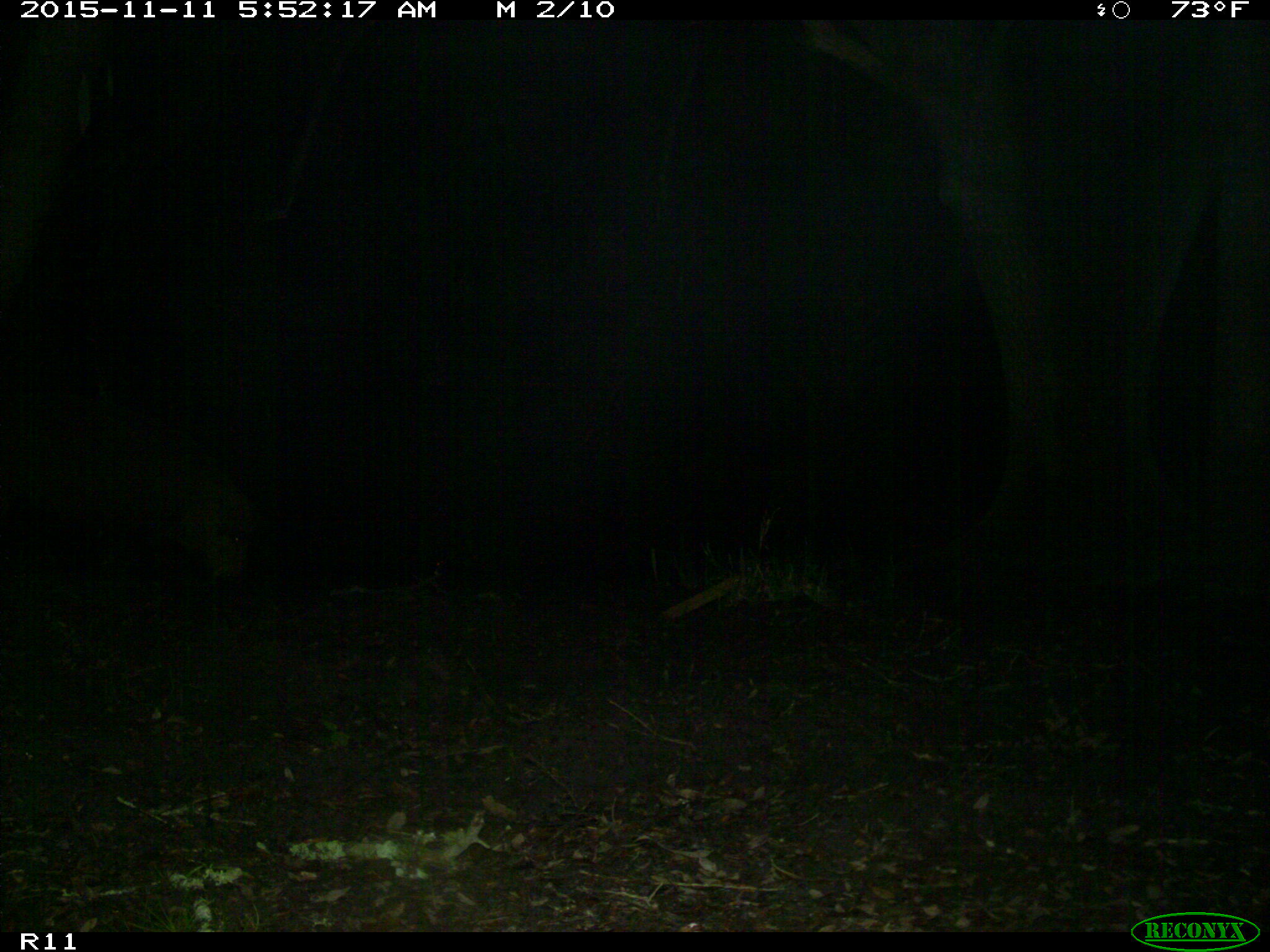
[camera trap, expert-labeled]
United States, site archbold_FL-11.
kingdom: Animalia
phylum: Chordata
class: Mammalia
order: Artiodactyla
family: Suidae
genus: Sus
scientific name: Sus scrofa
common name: wild boar